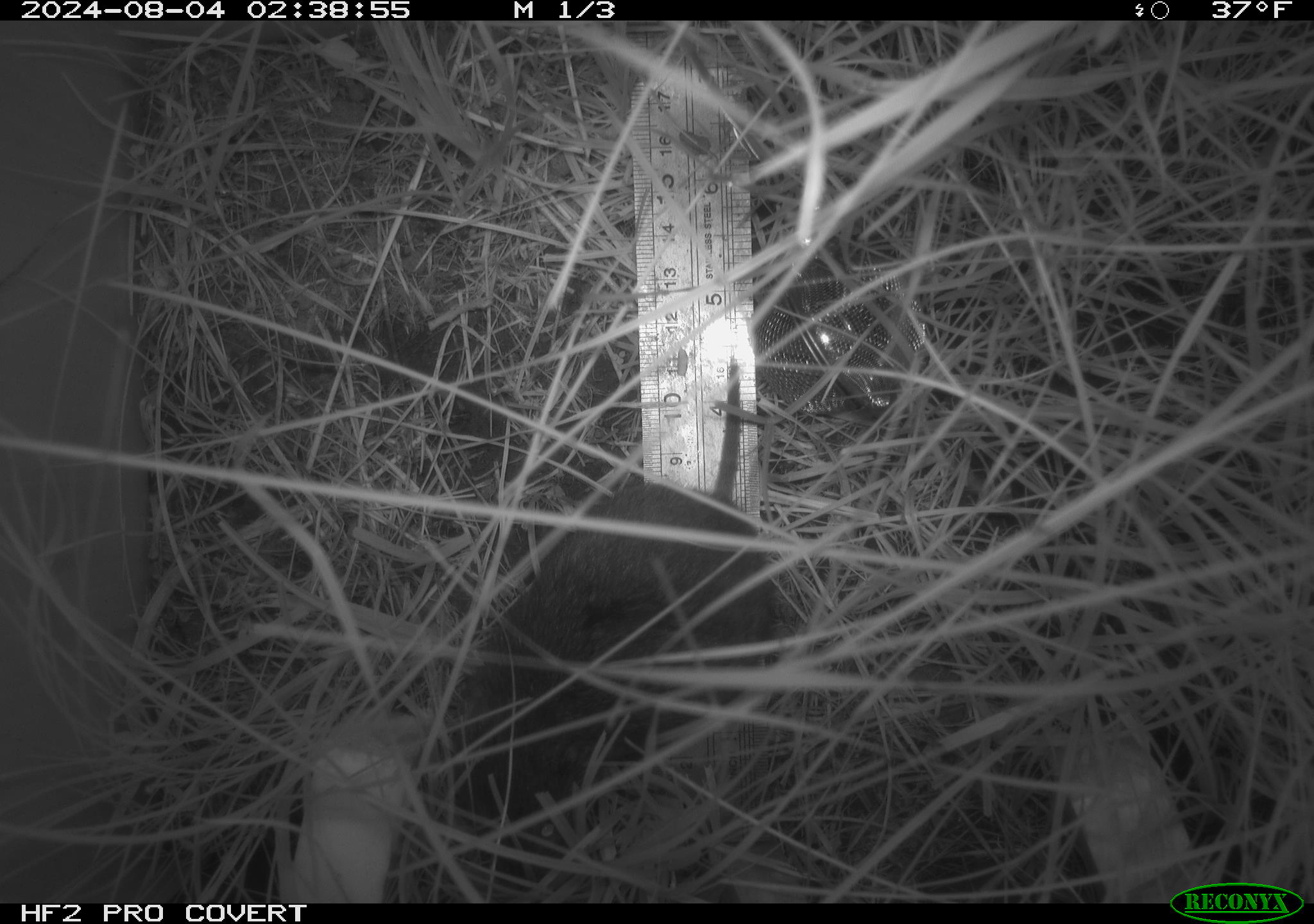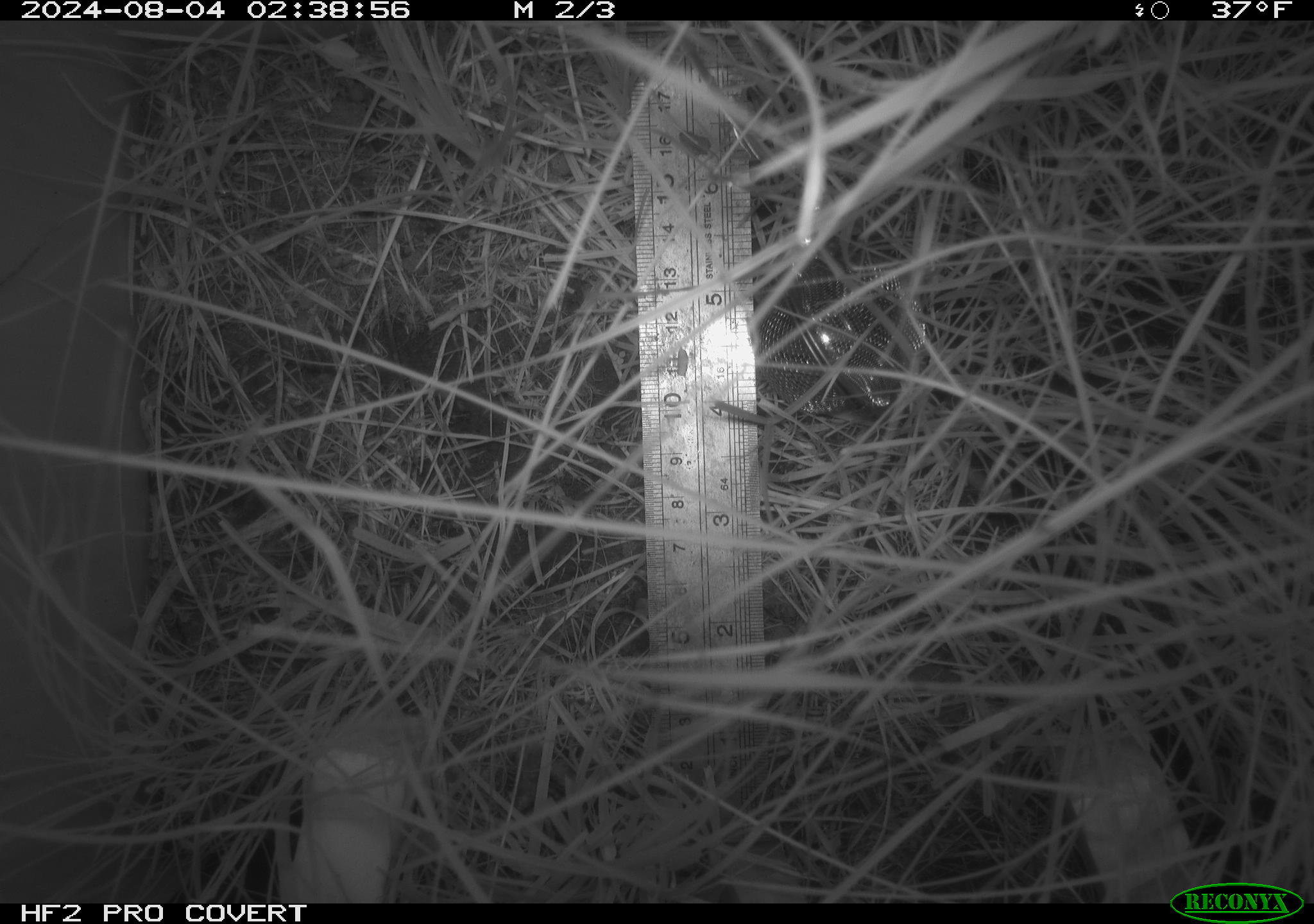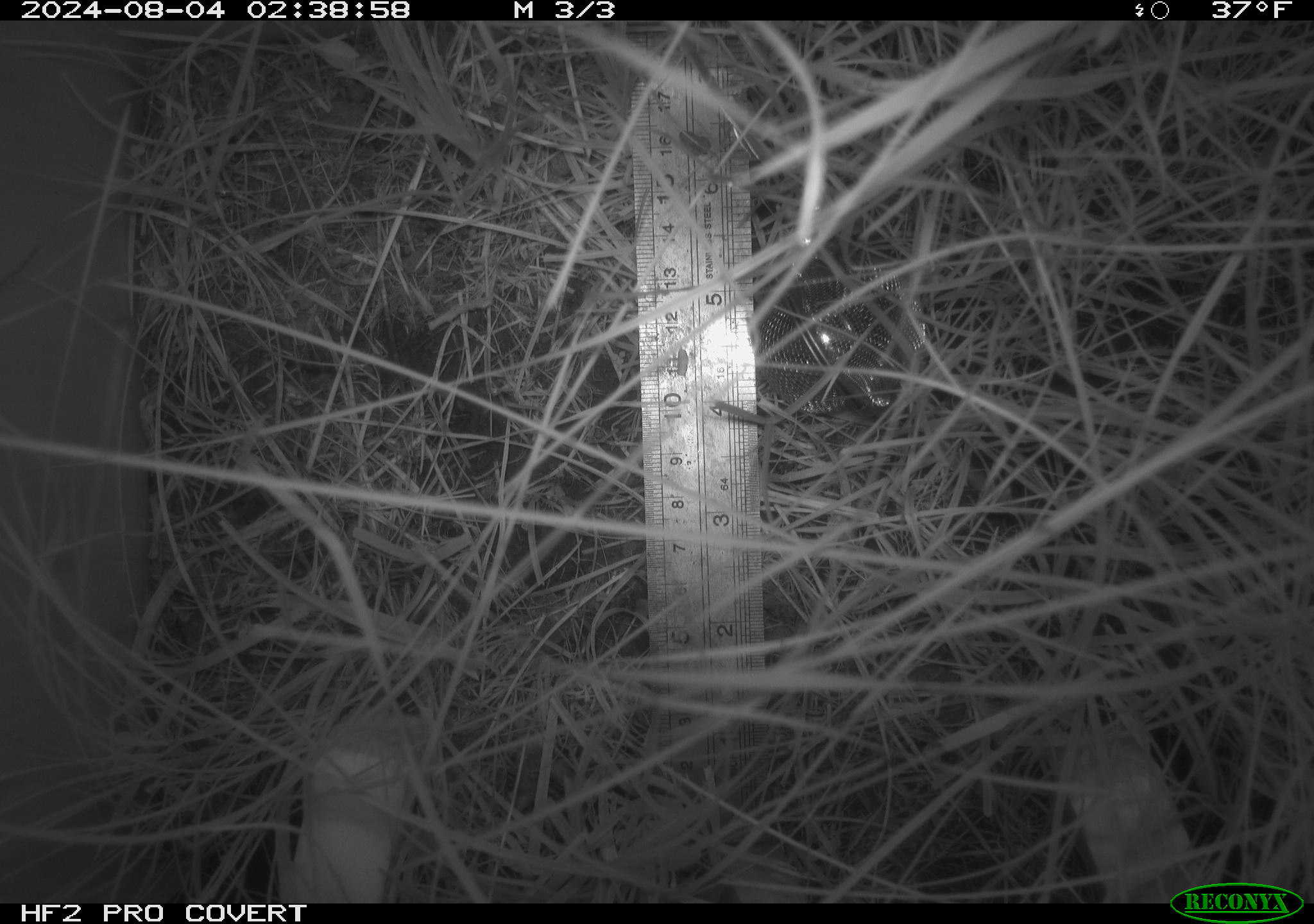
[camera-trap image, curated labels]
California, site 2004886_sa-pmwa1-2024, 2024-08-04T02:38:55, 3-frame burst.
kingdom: Animalia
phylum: Chordata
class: Mammalia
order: Rodentia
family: Cricetidae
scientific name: Arvicolinae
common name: voles, lemmings, and muskrats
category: arvicolinae subfamily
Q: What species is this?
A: Arvicolinae subfamily (voles, lemmings, and muskrats) (Arvicolinae).